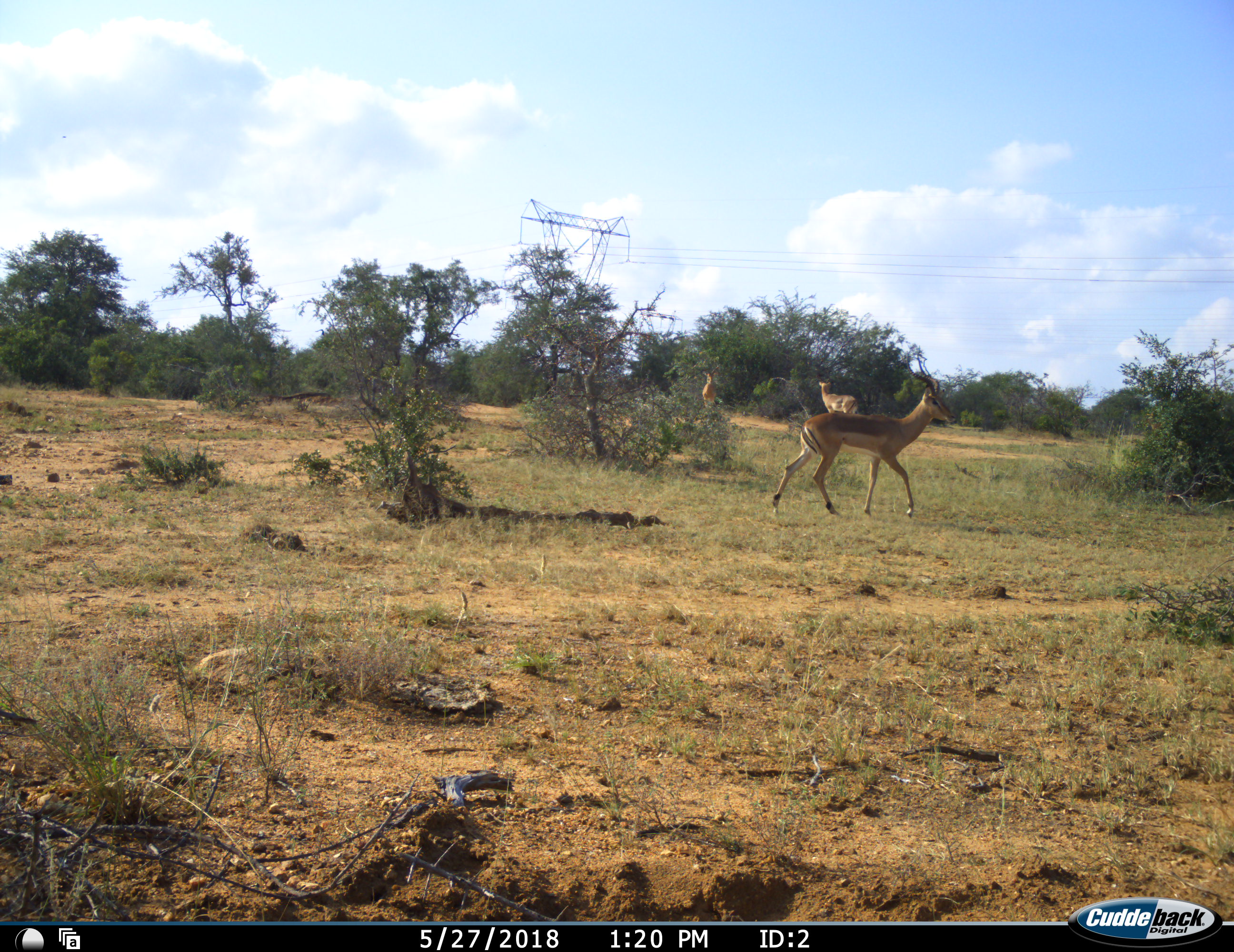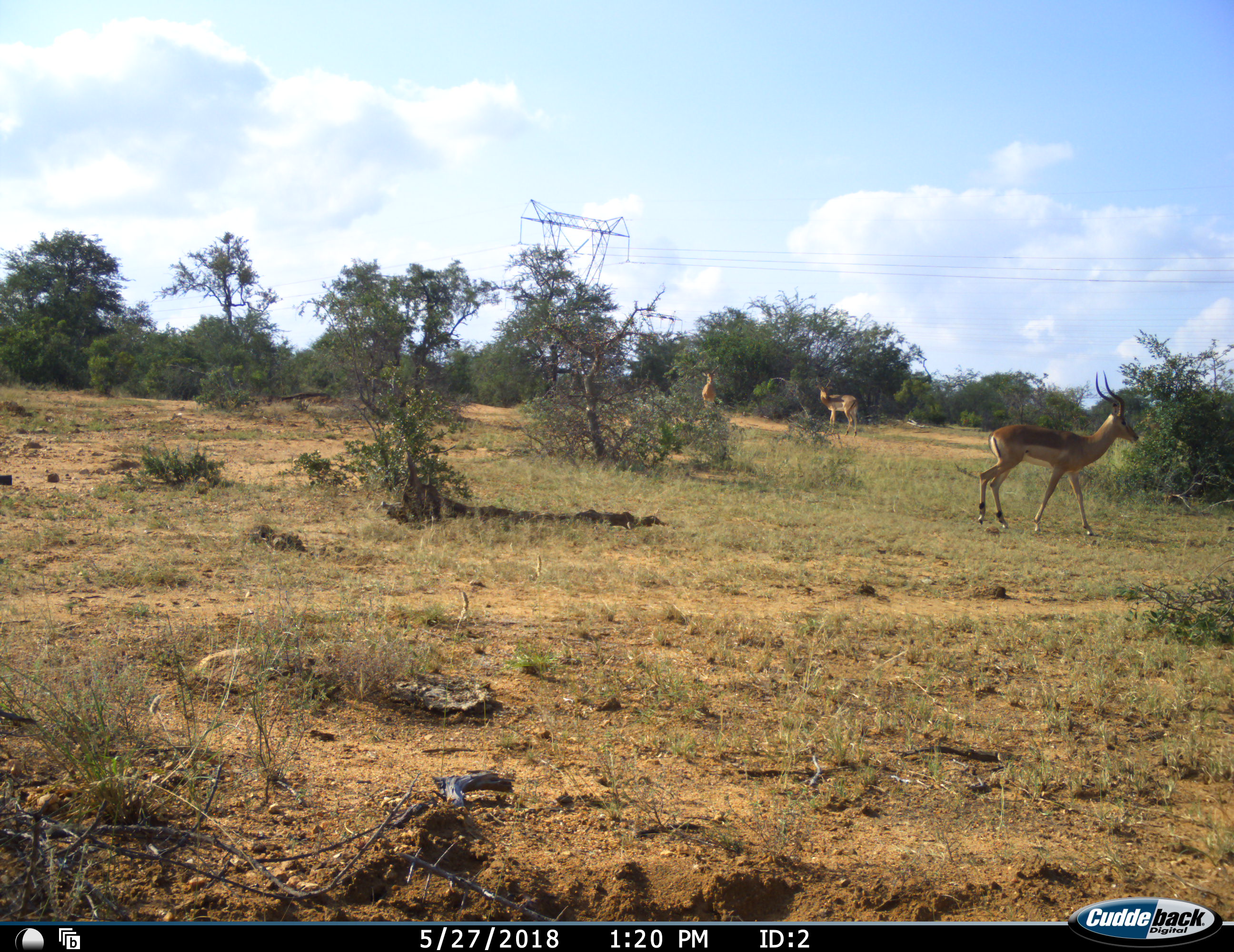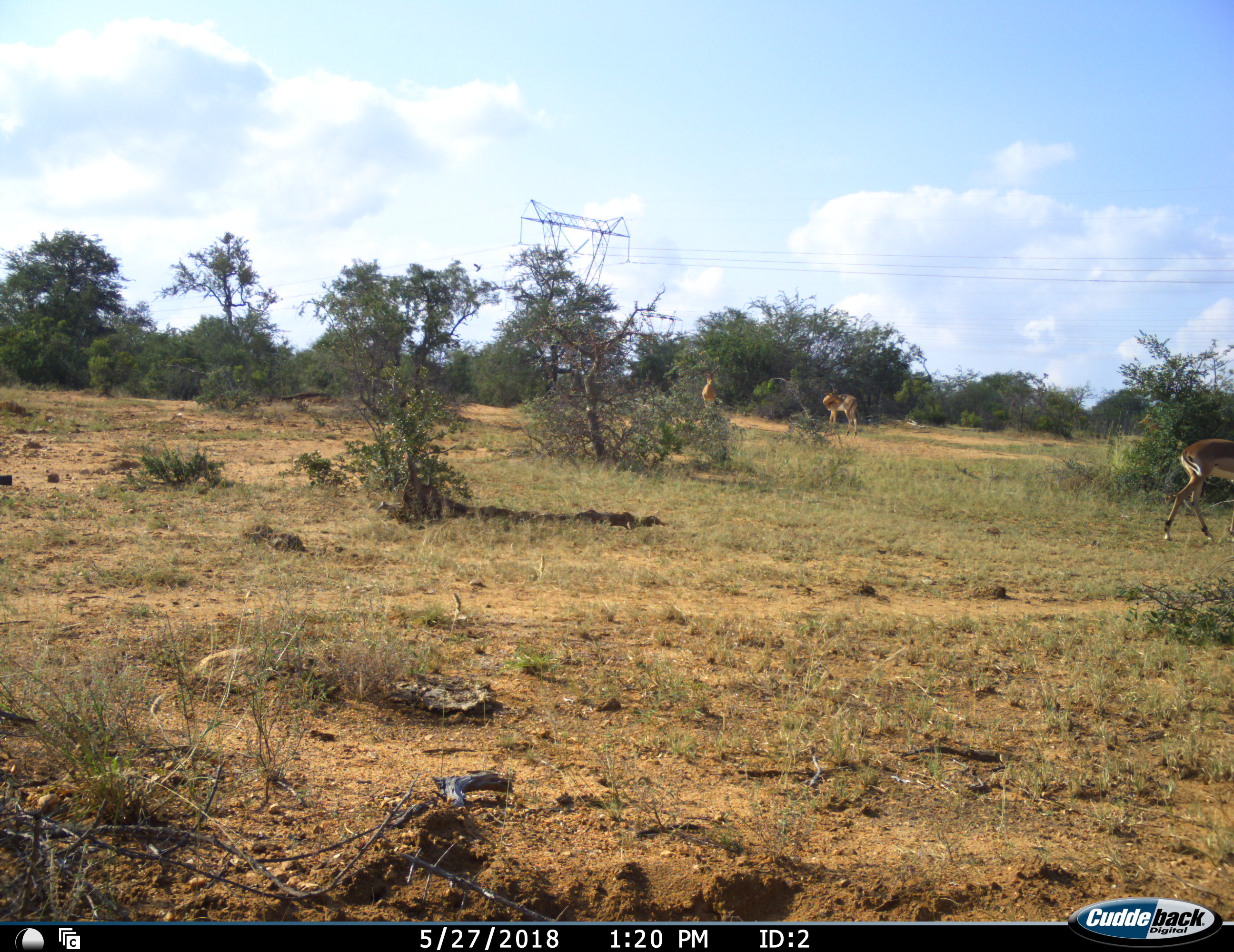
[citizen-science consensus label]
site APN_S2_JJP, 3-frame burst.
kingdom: Animalia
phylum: Chordata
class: Mammalia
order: Artiodactyla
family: Bovidae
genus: Aepyceros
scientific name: Aepyceros melampus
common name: impala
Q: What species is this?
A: Impala (Aepyceros melampus).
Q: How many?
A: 3.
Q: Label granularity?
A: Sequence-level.